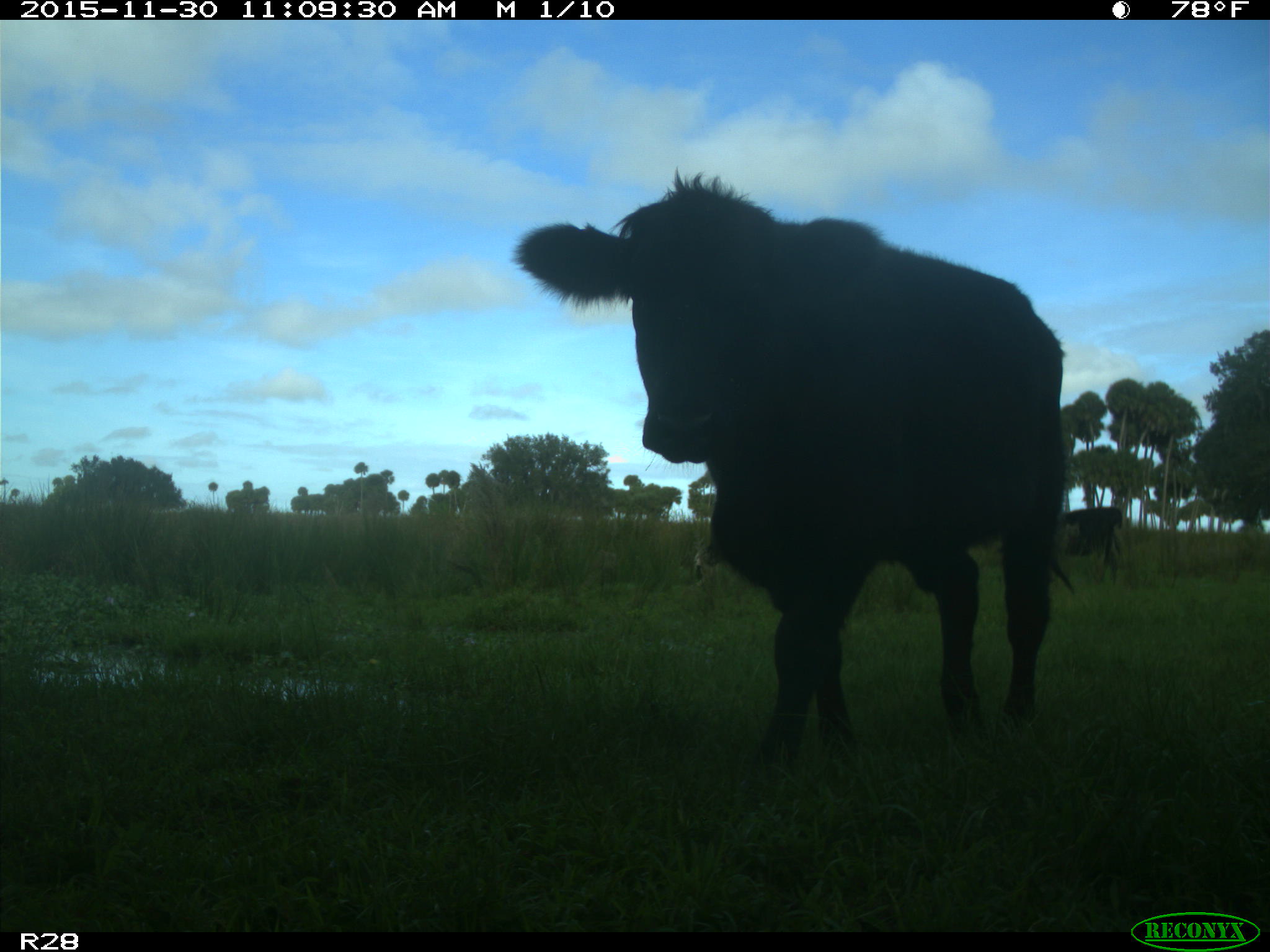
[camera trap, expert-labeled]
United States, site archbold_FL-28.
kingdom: Animalia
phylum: Chordata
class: Mammalia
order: Artiodactyla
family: Bovidae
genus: Bos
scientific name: Bos taurus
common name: domestic cow